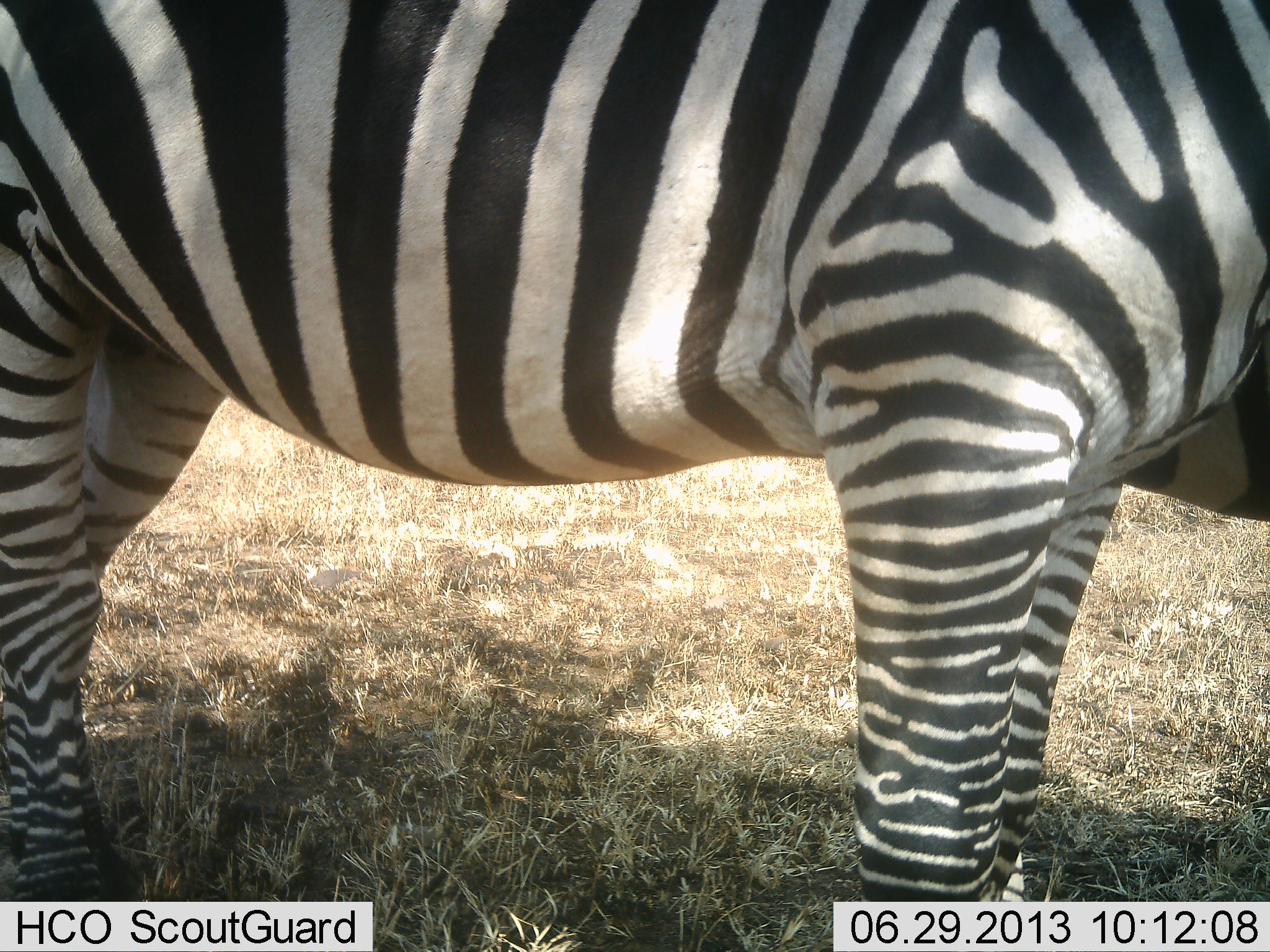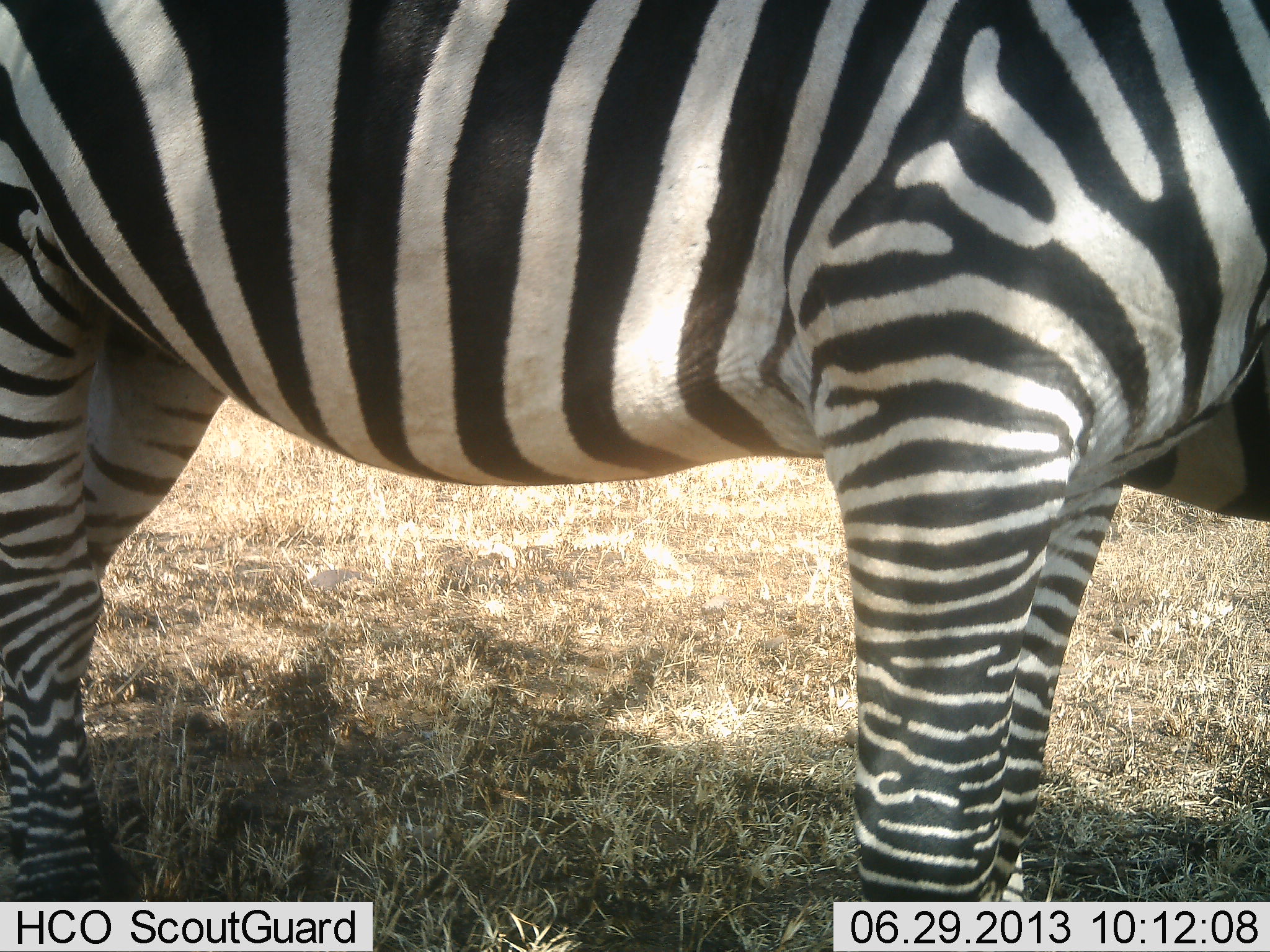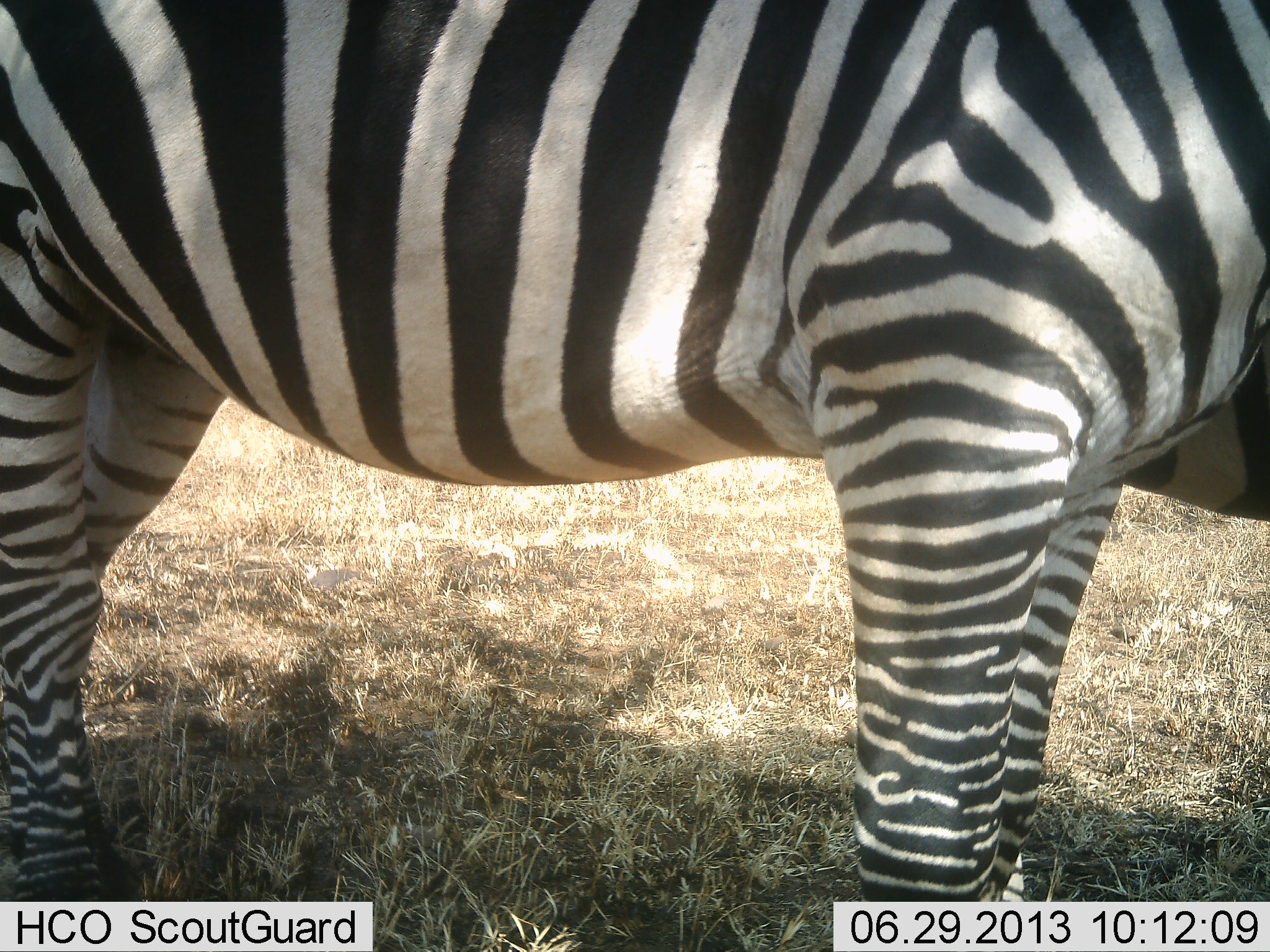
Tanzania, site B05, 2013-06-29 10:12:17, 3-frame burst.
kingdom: Animalia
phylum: Chordata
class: Mammalia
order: Perissodactyla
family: Equidae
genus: Equus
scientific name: Equus quagga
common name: plains zebra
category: zebra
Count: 1.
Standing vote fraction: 97%.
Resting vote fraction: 3%.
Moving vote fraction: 0%.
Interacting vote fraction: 0%.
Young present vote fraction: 0%.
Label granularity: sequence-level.